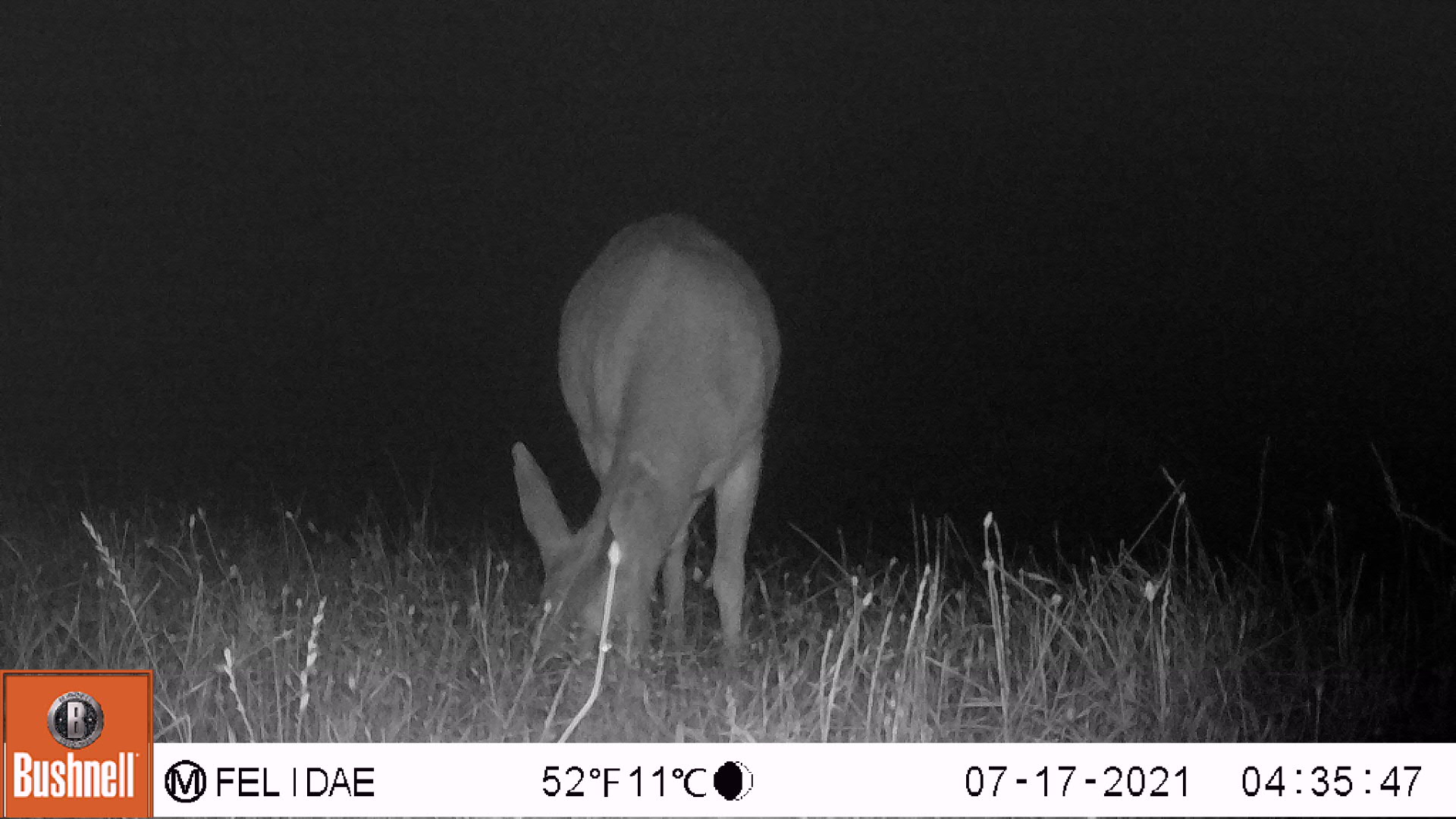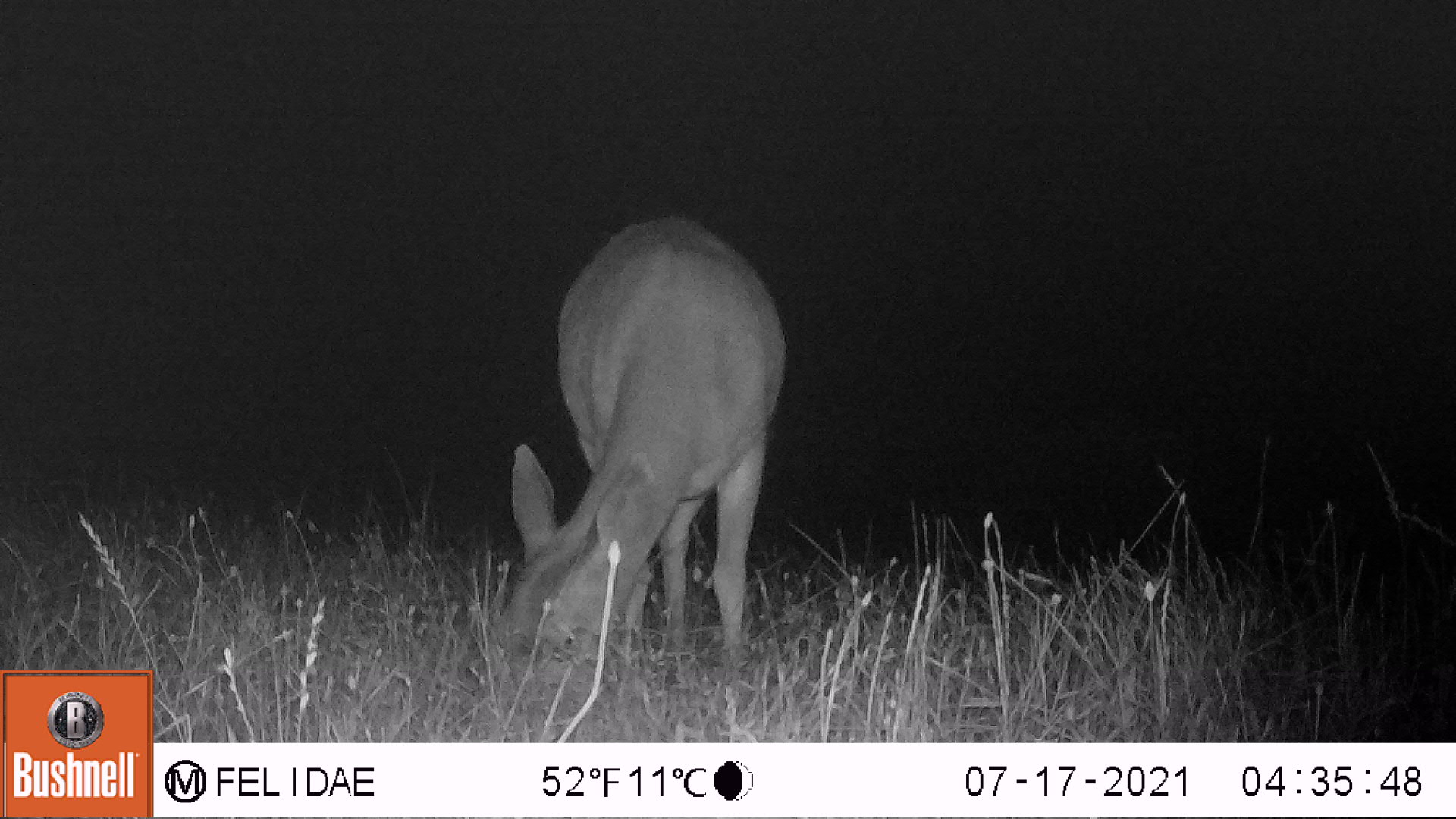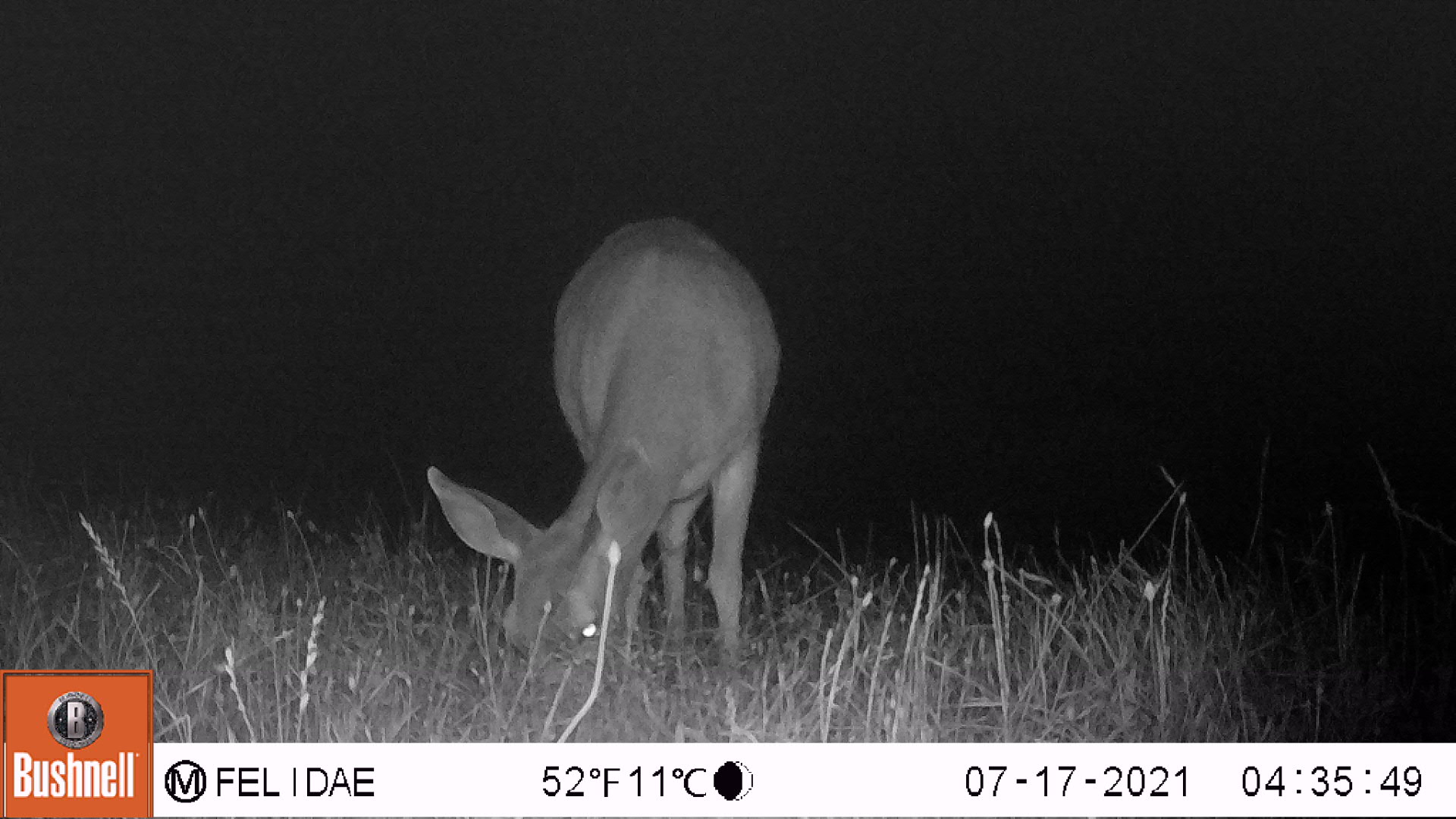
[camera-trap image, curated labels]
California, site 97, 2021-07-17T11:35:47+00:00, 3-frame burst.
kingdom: Animalia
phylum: Chordata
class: Mammalia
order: Artiodactyla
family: Cervidae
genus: Odocoileus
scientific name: Odocoileus hemionus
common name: mule deer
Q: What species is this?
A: Mule deer (Odocoileus hemionus).